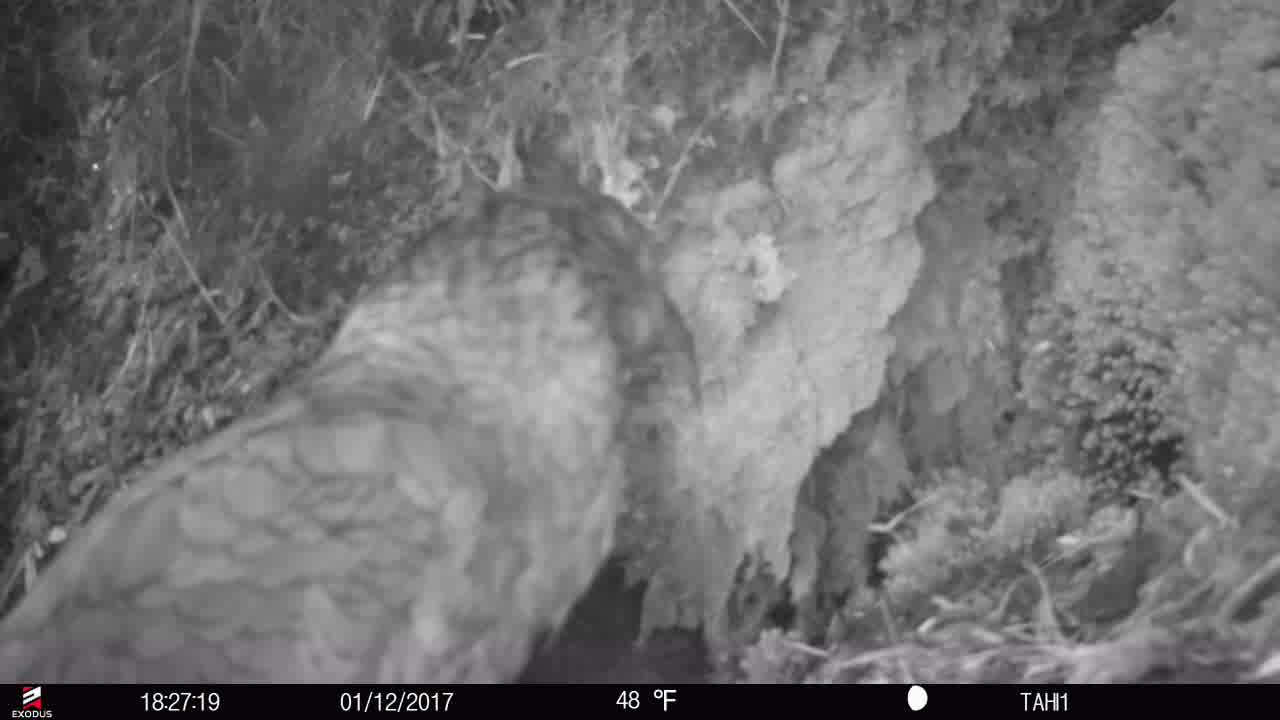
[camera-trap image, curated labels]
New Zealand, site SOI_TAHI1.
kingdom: Animalia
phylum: Chordata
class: Aves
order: Psittaciformes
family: Strigopidae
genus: Nestor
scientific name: Nestor notabilis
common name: kea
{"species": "kea (Nestor notabilis)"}